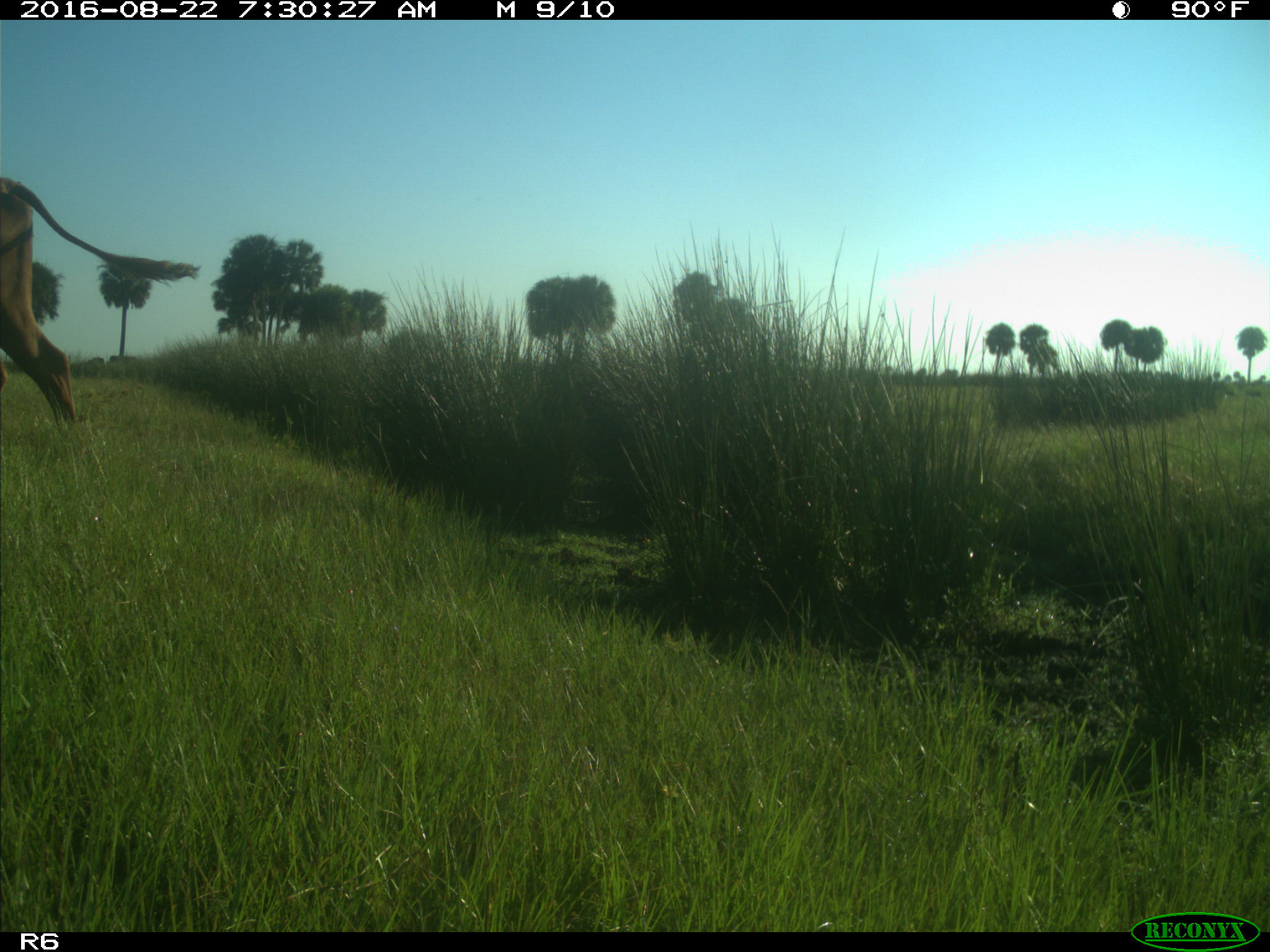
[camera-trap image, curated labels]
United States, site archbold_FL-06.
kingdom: Animalia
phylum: Chordata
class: Mammalia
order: Artiodactyla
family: Bovidae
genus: Bos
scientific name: Bos taurus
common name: domestic cow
Bos taurus (domestic cow).